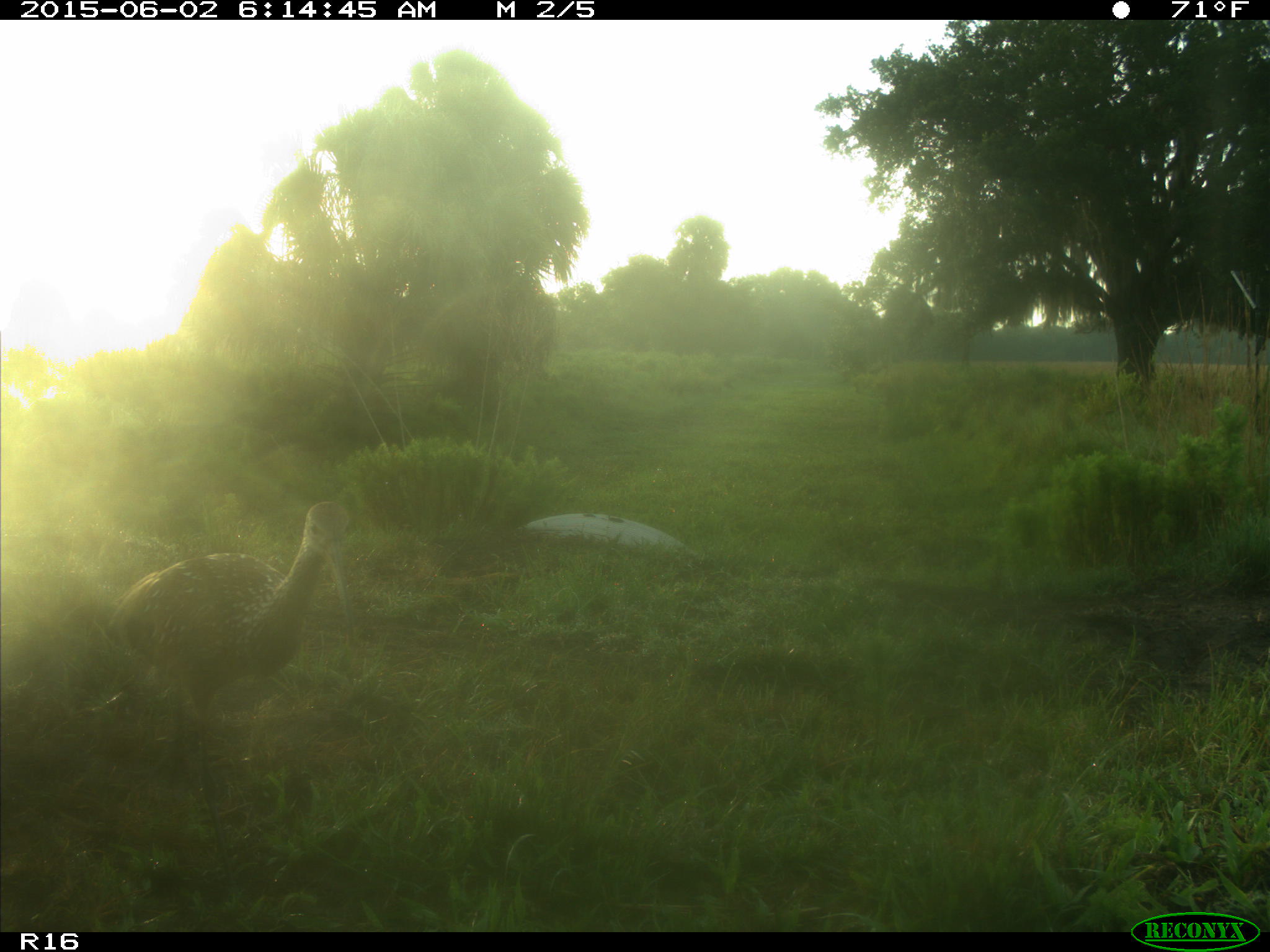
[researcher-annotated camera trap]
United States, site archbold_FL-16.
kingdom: Animalia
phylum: Chordata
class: Aves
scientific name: Aves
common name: birds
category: unidentified bird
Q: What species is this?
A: Unidentified bird (birds) (Aves).